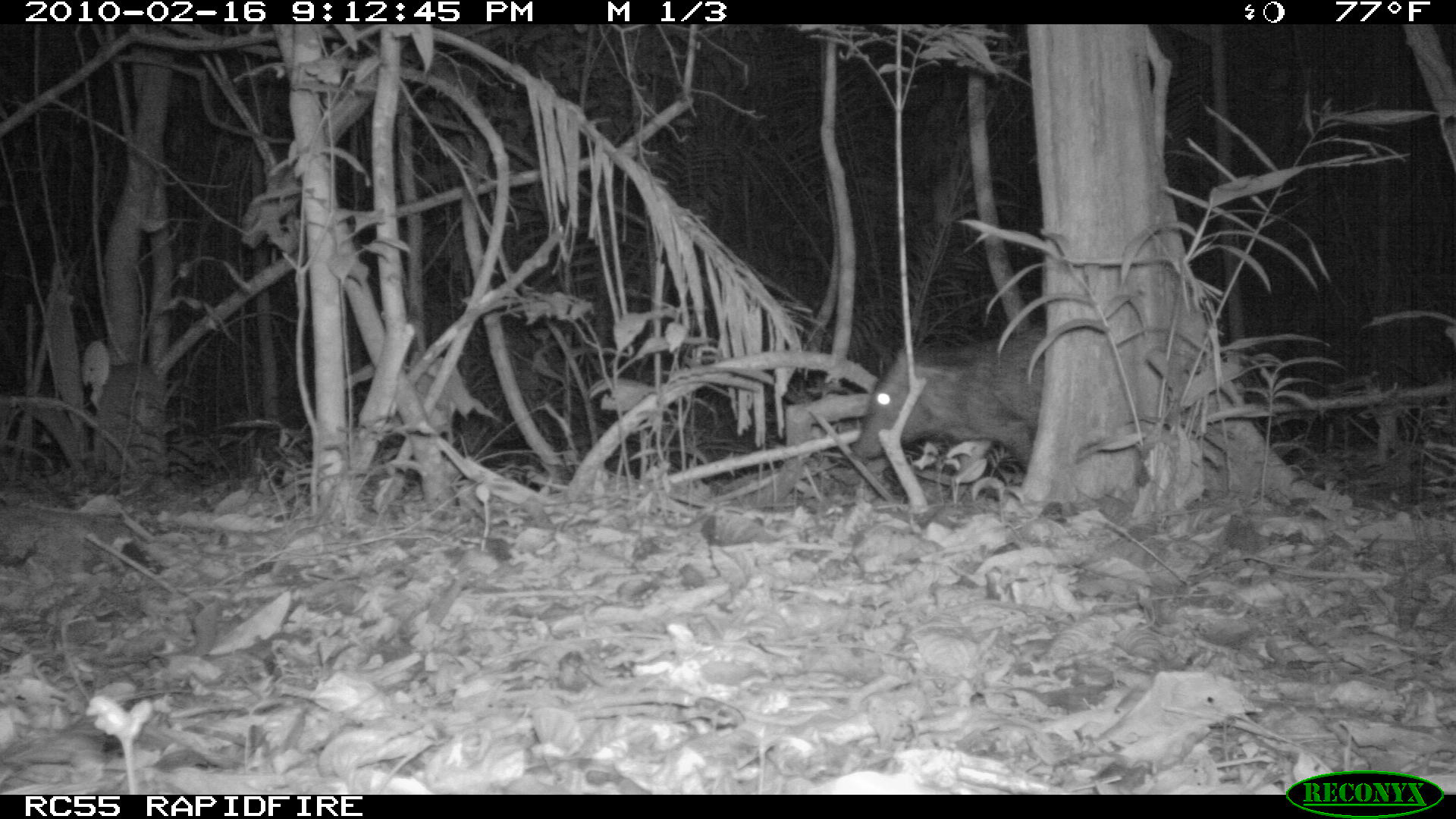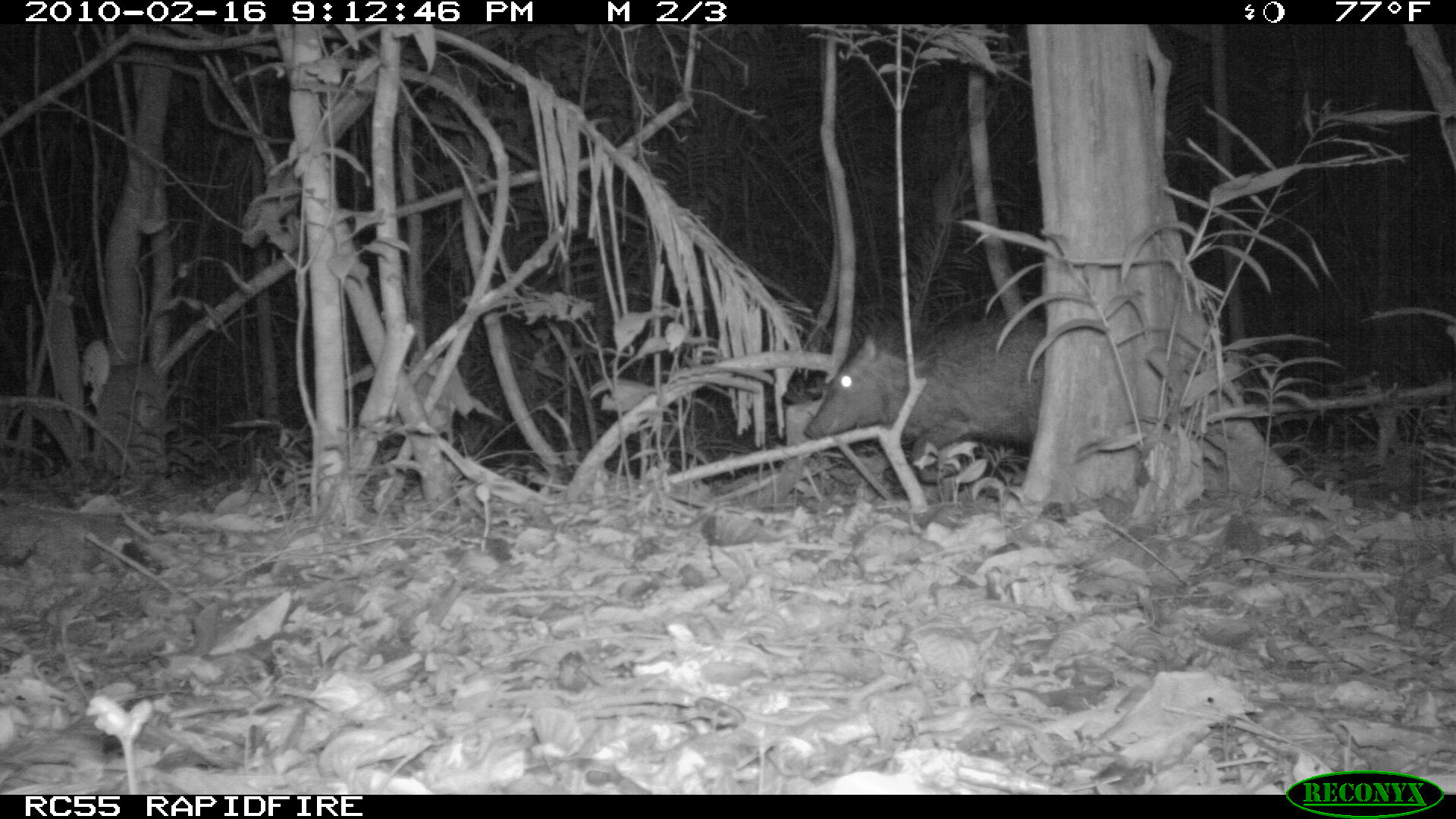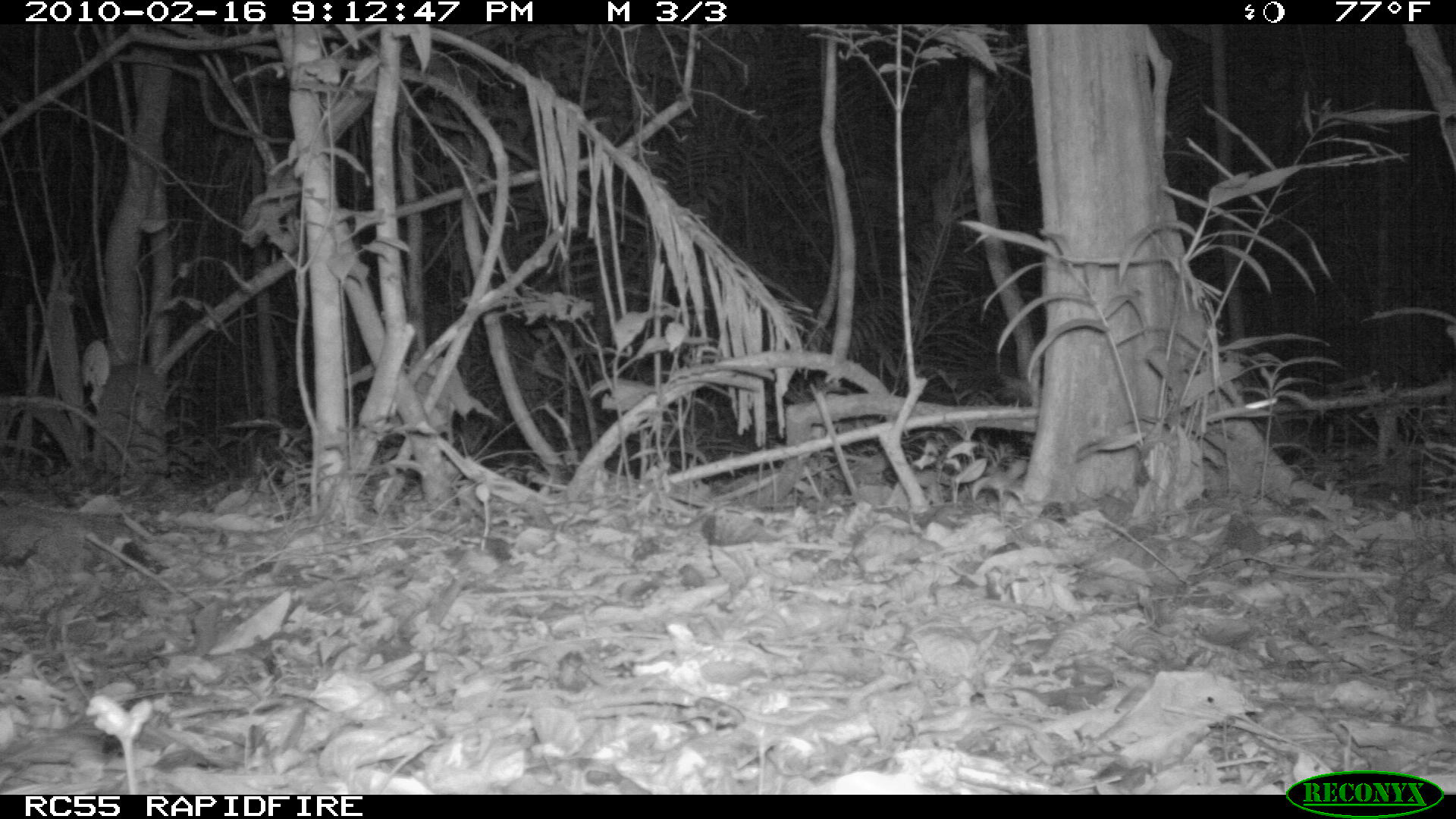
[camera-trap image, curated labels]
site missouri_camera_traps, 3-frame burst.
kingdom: Animalia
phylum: Chordata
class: Mammalia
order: Artiodactyla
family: Tayassuidae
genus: Pecari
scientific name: Pecari tajacu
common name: collared peccary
Collared peccary (Pecari tajacu). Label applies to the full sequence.